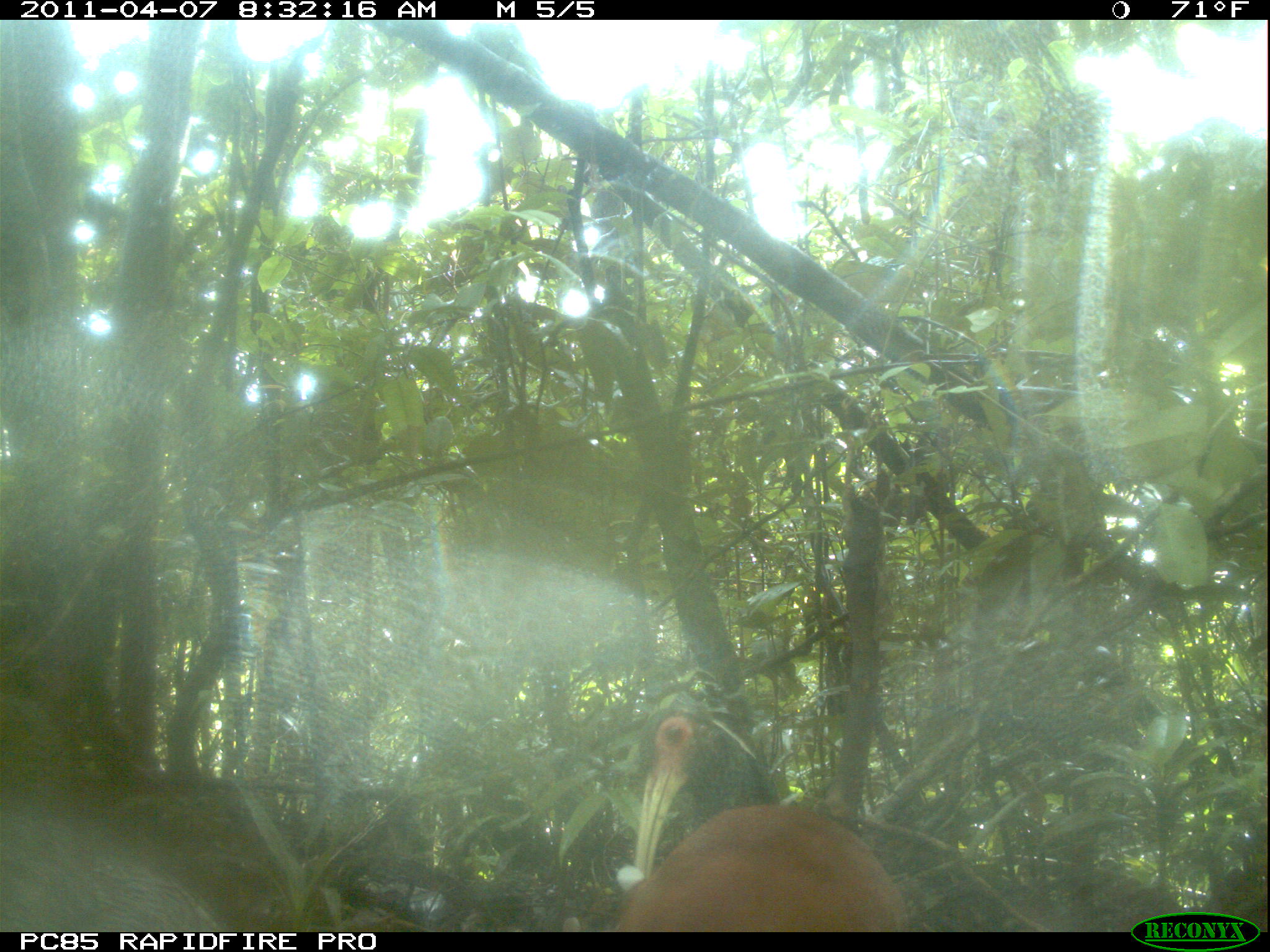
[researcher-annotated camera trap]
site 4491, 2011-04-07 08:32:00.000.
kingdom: Animalia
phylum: Chordata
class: Aves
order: Pelecaniformes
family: Threskiornithidae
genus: Lophotibis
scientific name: Lophotibis cristata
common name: madagascan ibis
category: lophotibis cristataa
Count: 2.